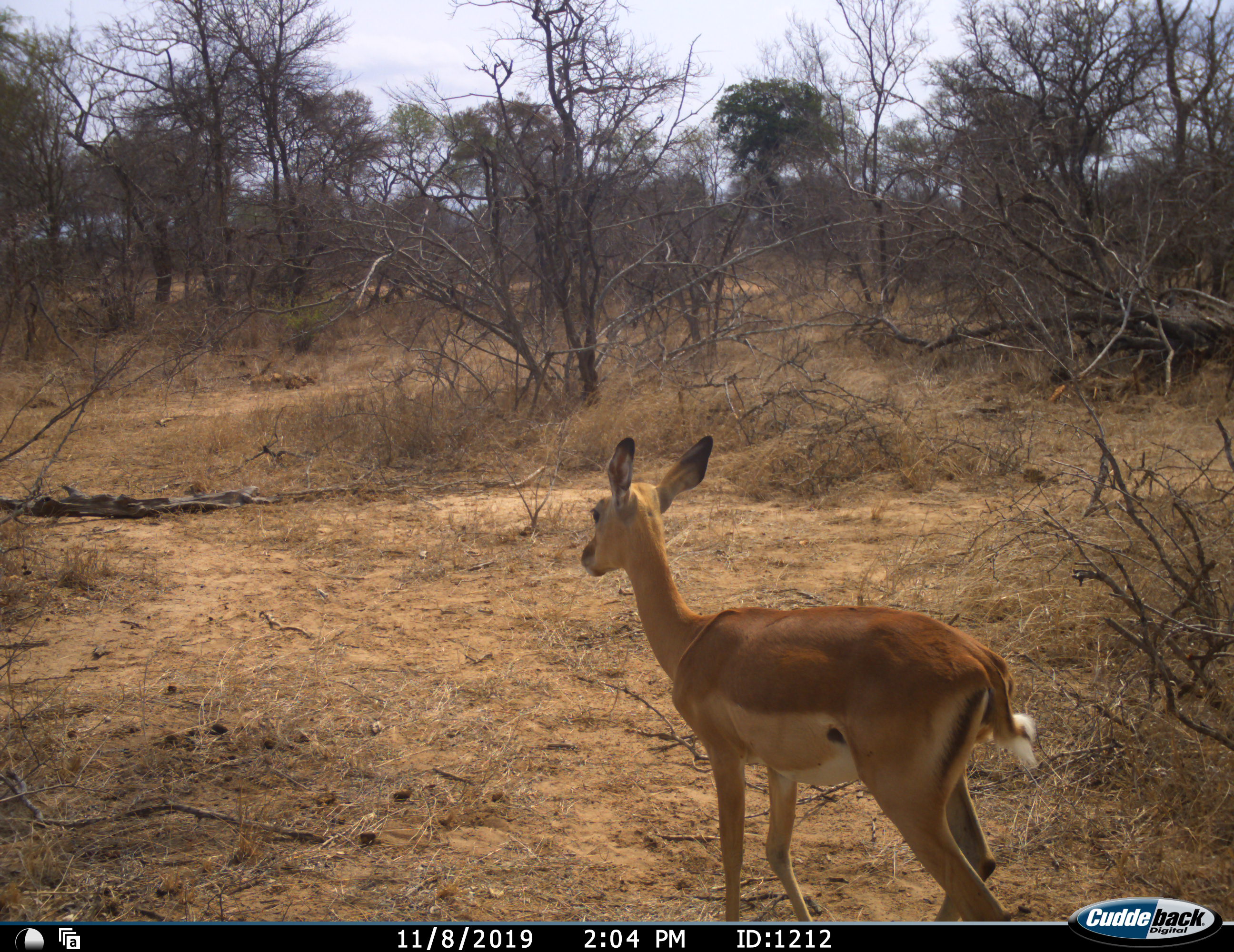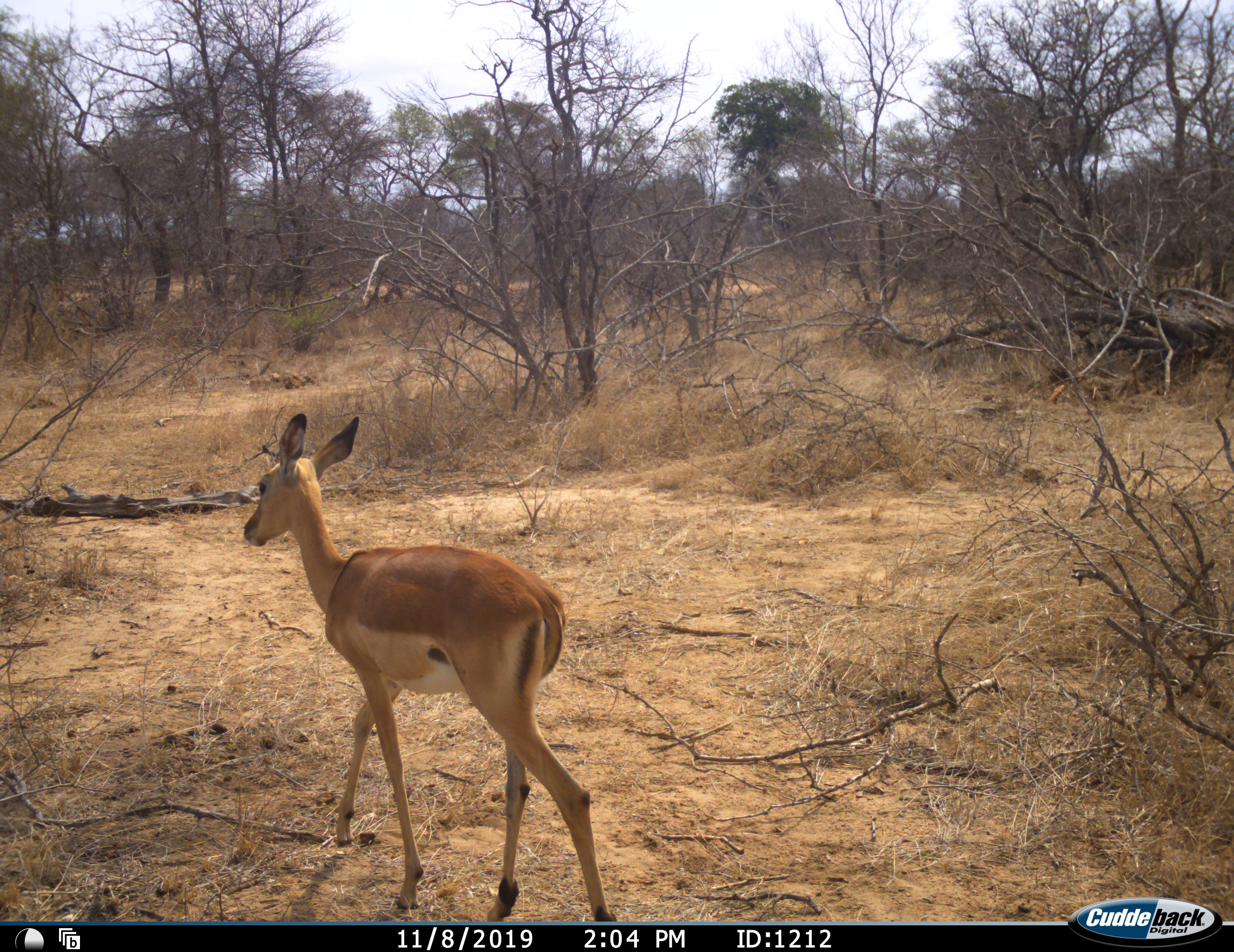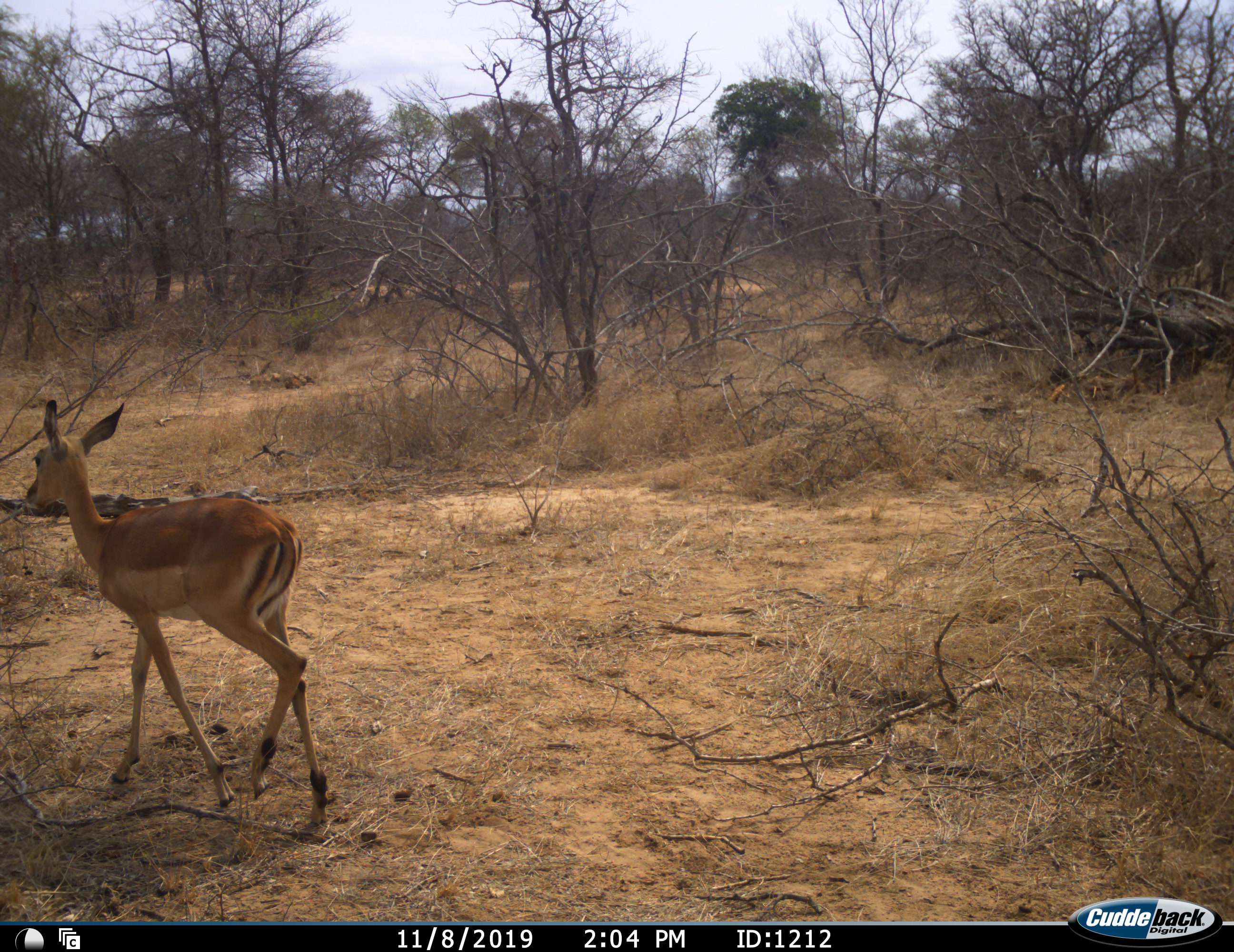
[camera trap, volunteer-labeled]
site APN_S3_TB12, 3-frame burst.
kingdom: Animalia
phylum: Chordata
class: Mammalia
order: Artiodactyla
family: Bovidae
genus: Aepyceros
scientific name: Aepyceros melampus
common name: impala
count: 1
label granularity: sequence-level